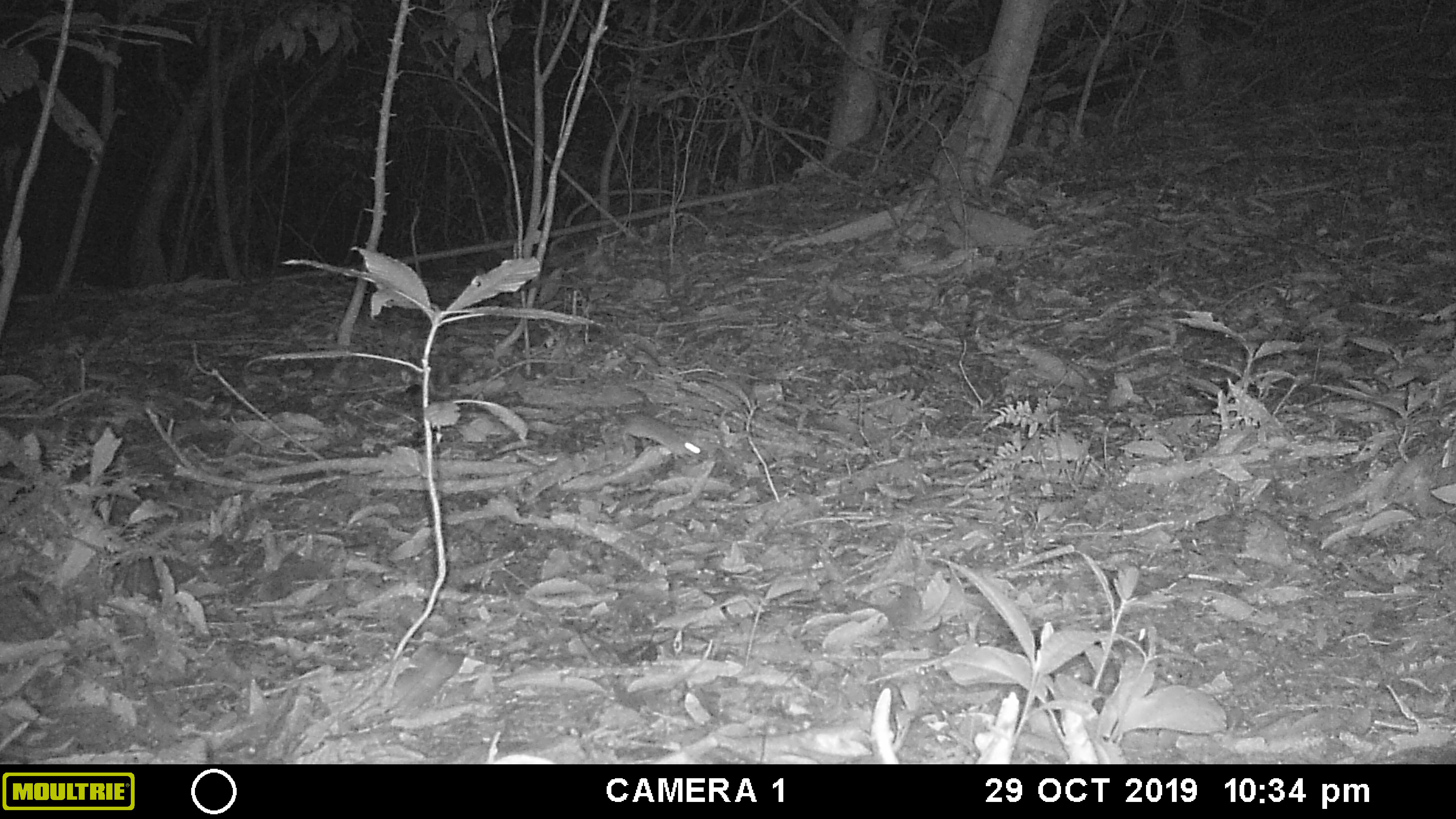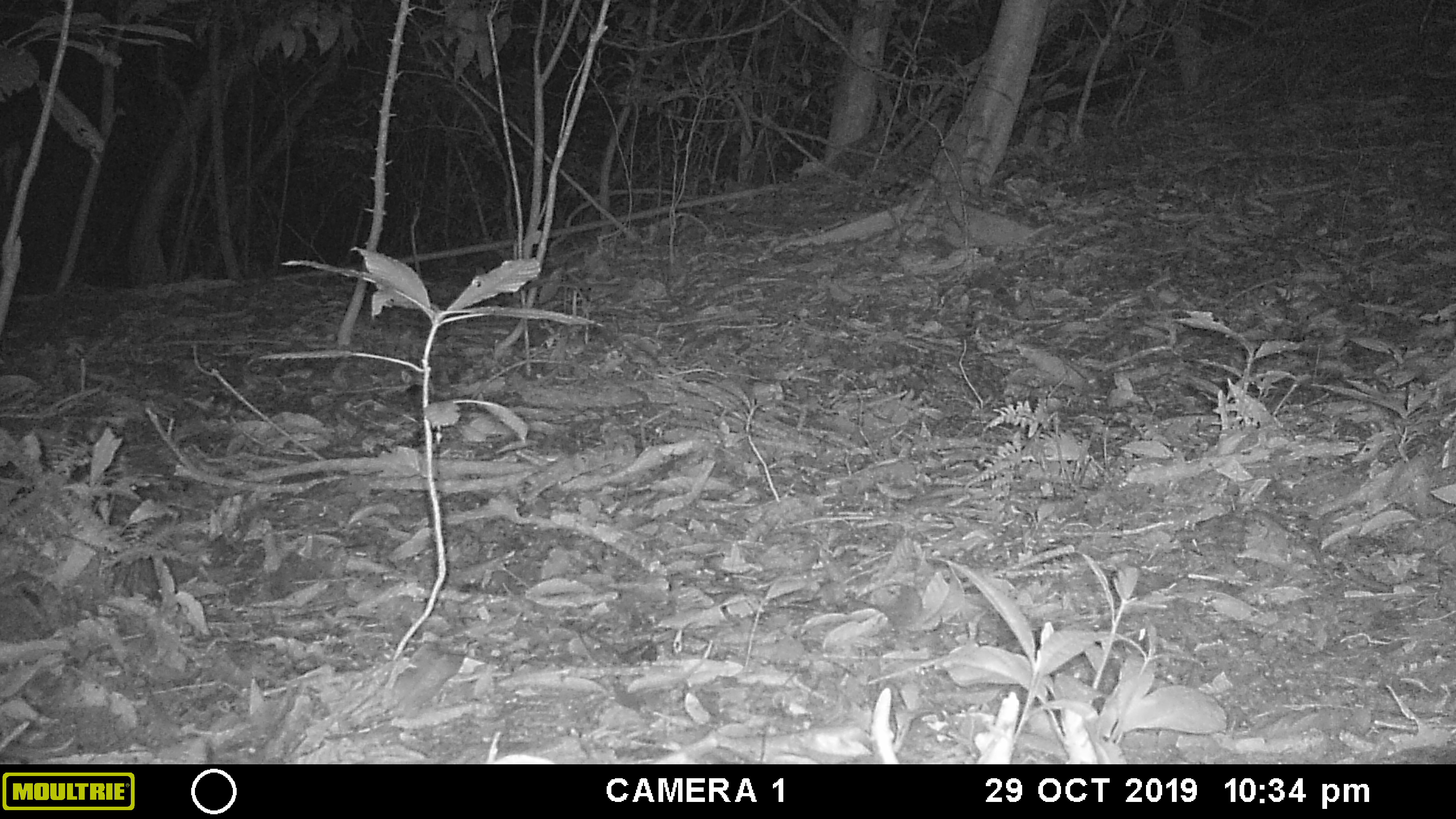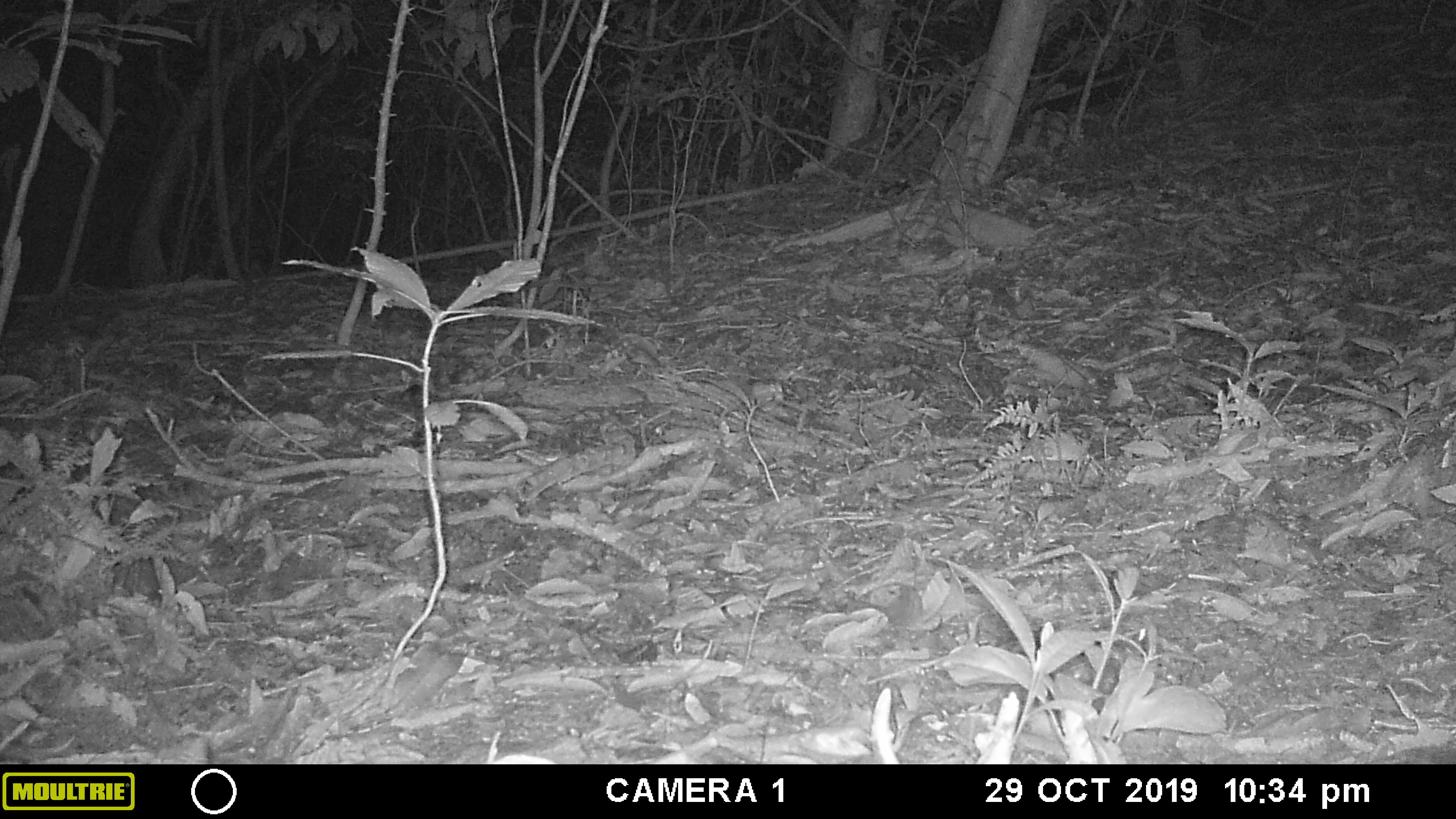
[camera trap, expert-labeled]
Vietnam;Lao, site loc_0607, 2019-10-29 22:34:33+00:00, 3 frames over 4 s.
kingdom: Animalia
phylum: Chordata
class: Mammalia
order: Rodentia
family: Muridae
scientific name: Muridae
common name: old-world mice and rats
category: unidentified murid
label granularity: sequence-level